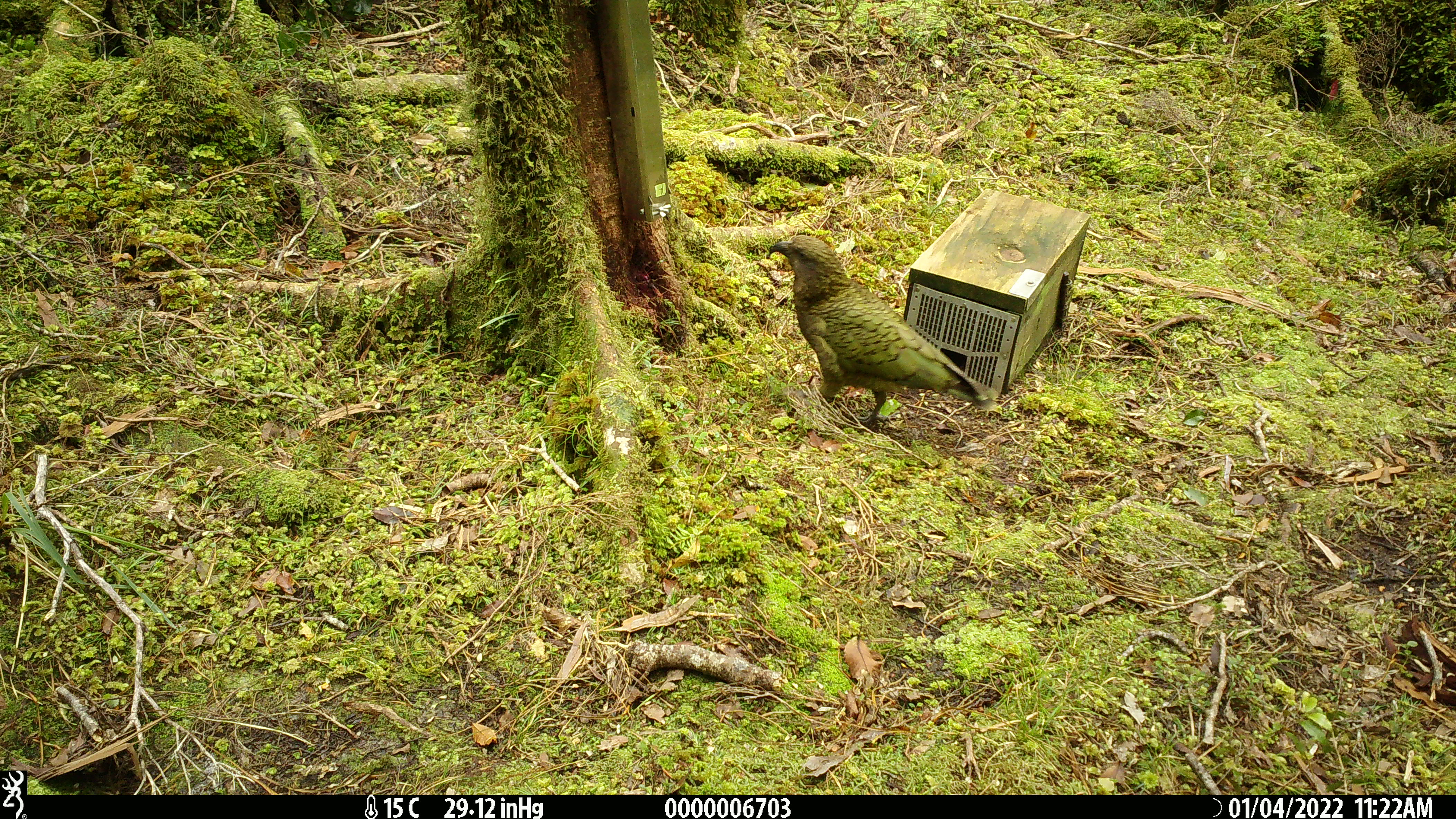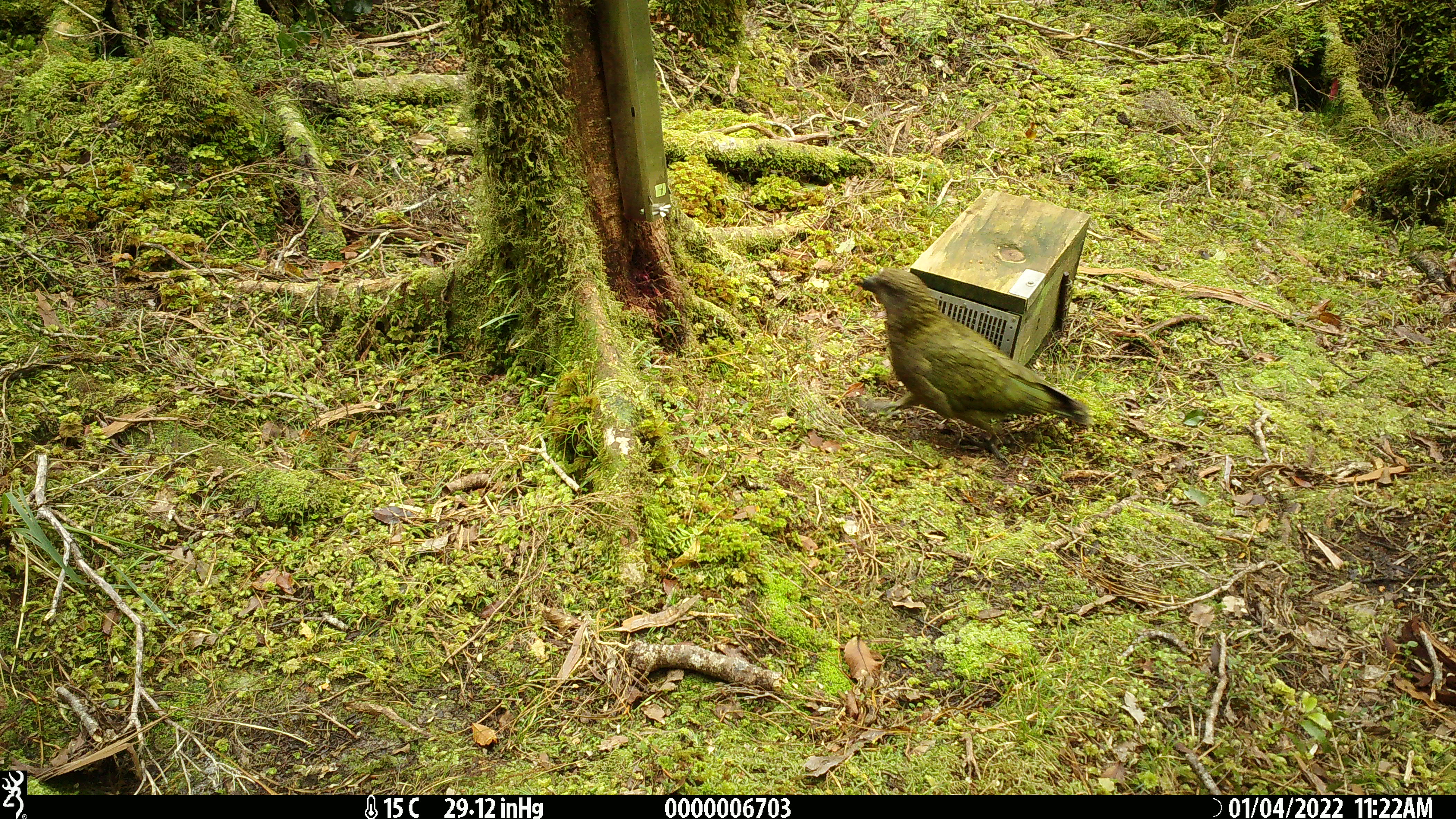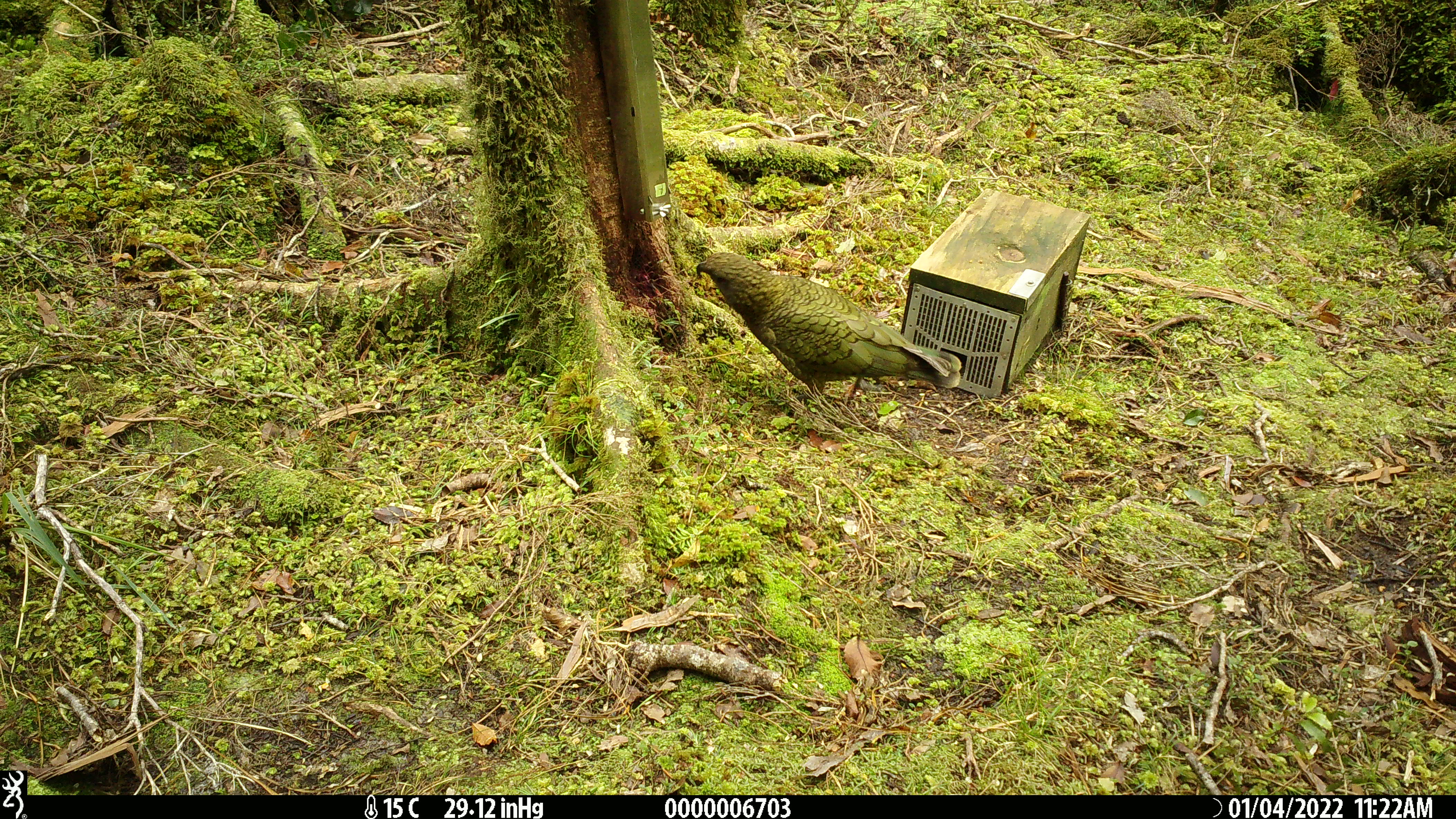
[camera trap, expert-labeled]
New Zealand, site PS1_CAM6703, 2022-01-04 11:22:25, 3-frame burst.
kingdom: Animalia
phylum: Chordata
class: Aves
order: Psittaciformes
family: Strigopidae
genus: Nestor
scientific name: Nestor notabilis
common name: kea